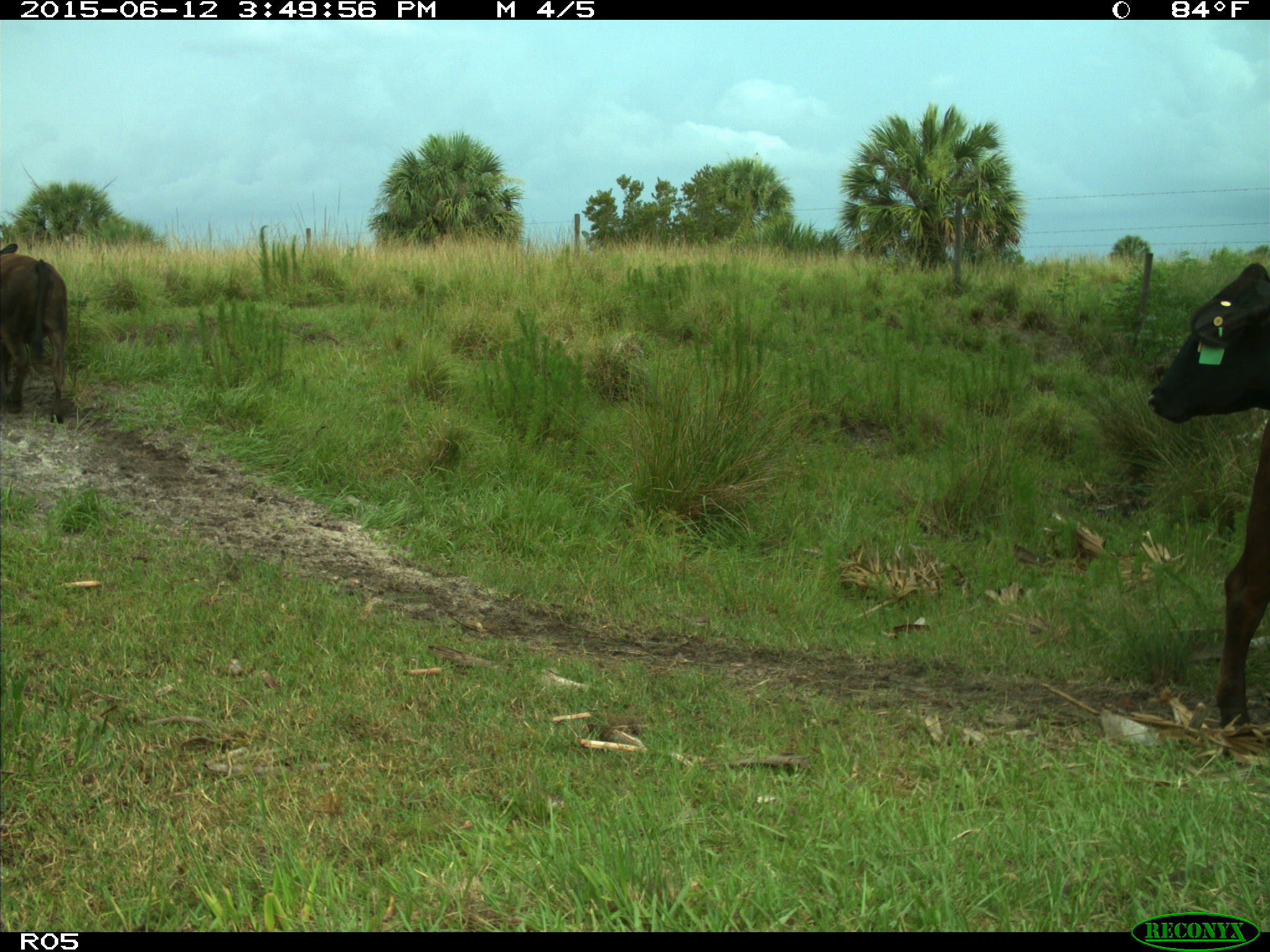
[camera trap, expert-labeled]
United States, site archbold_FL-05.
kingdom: Animalia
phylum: Chordata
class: Mammalia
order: Artiodactyla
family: Bovidae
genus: Bos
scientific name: Bos taurus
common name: domestic cow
Bos taurus (domestic cow).